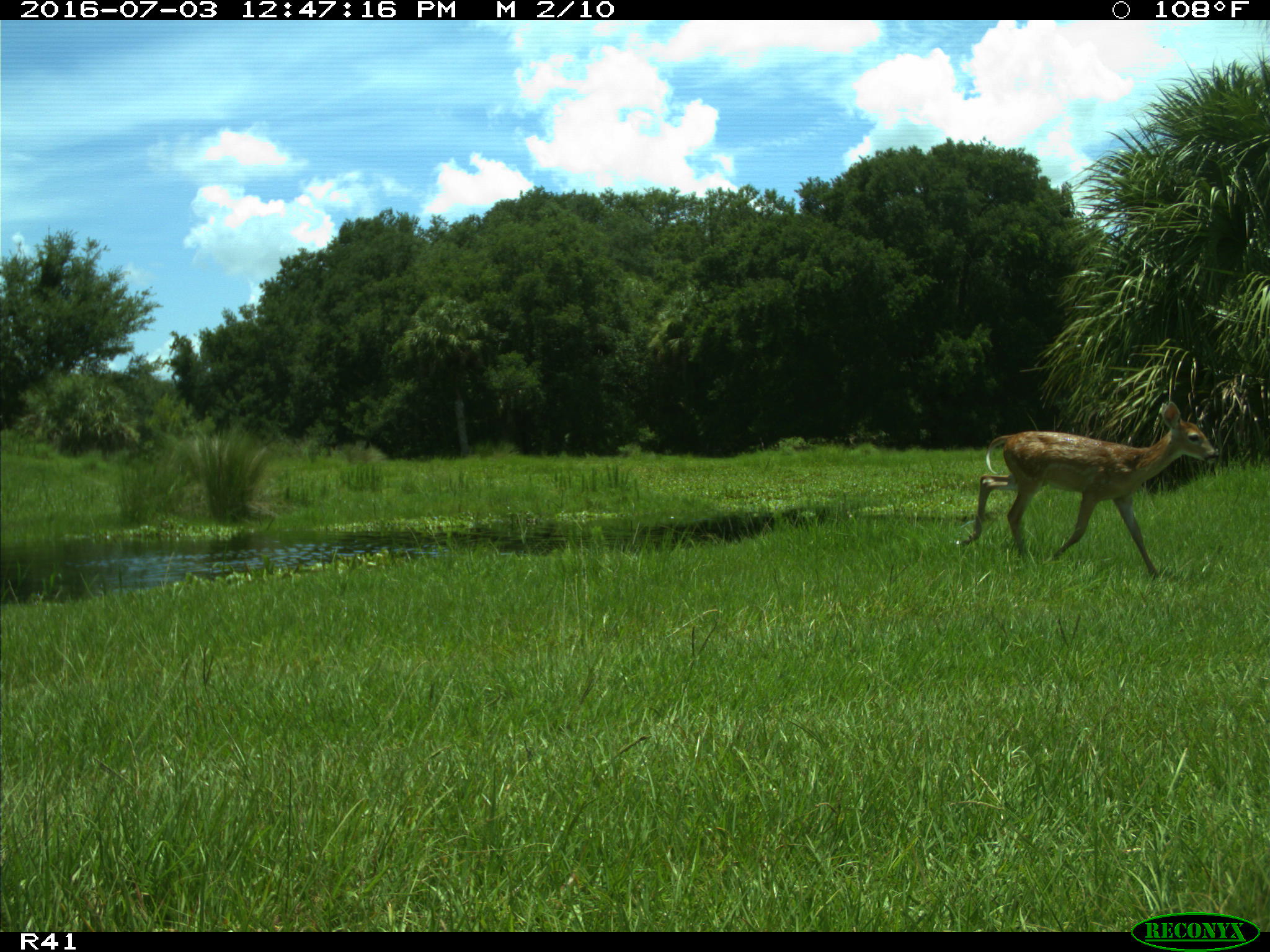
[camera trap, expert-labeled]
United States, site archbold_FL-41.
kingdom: Animalia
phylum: Chordata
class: Mammalia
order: Artiodactyla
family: Cervidae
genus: Odocoileus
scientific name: Odocoileus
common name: deer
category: unidentified deer